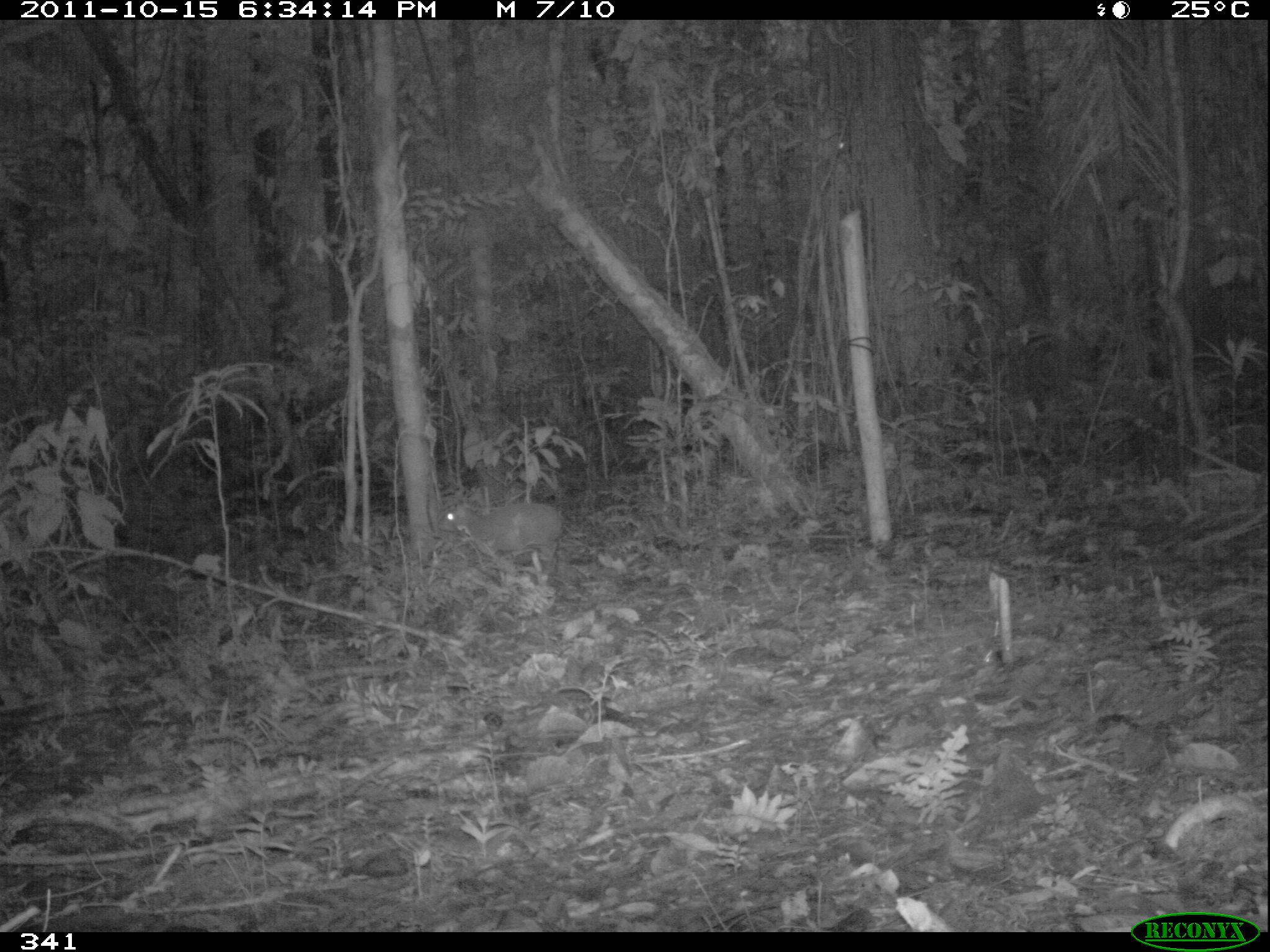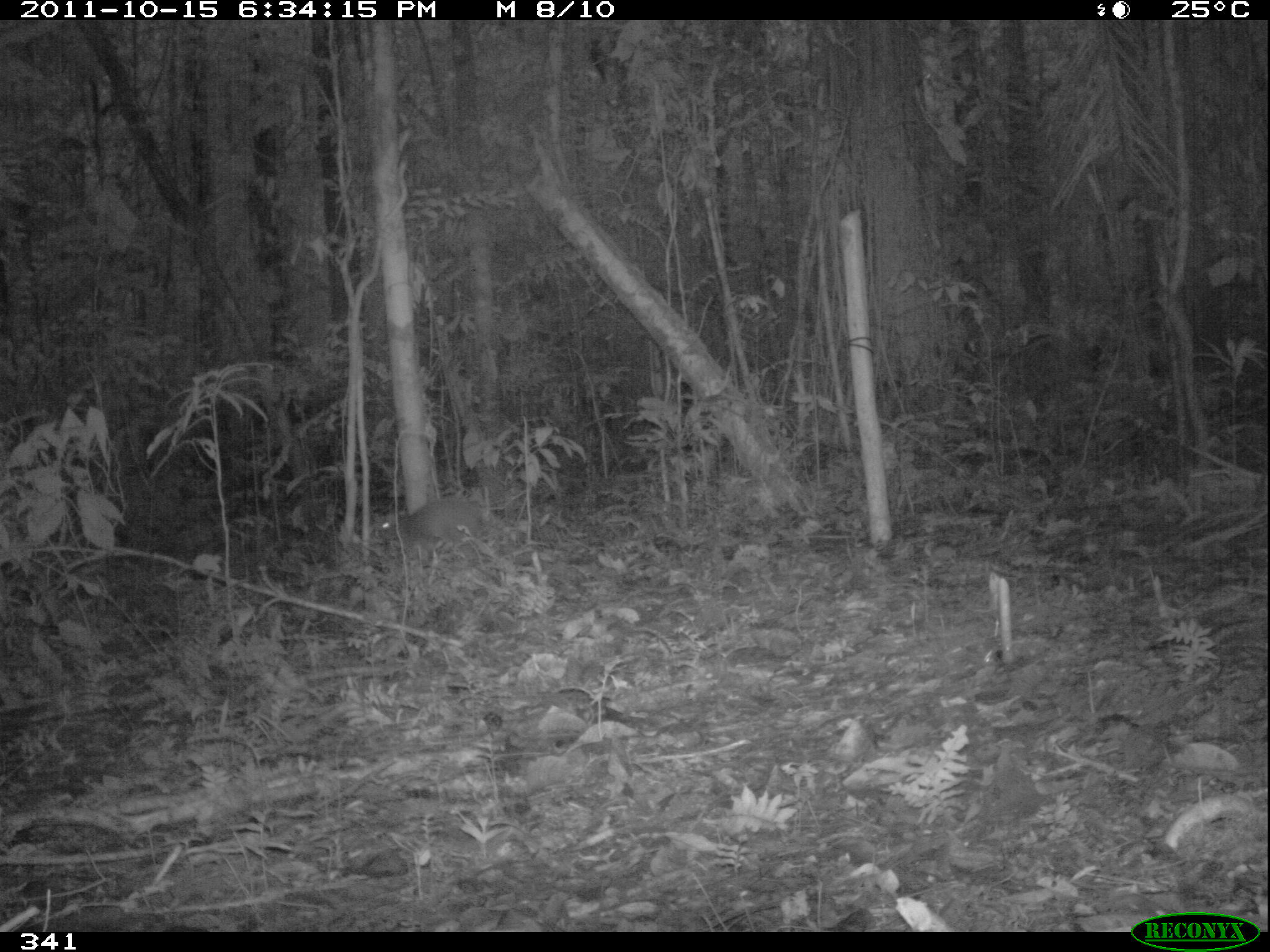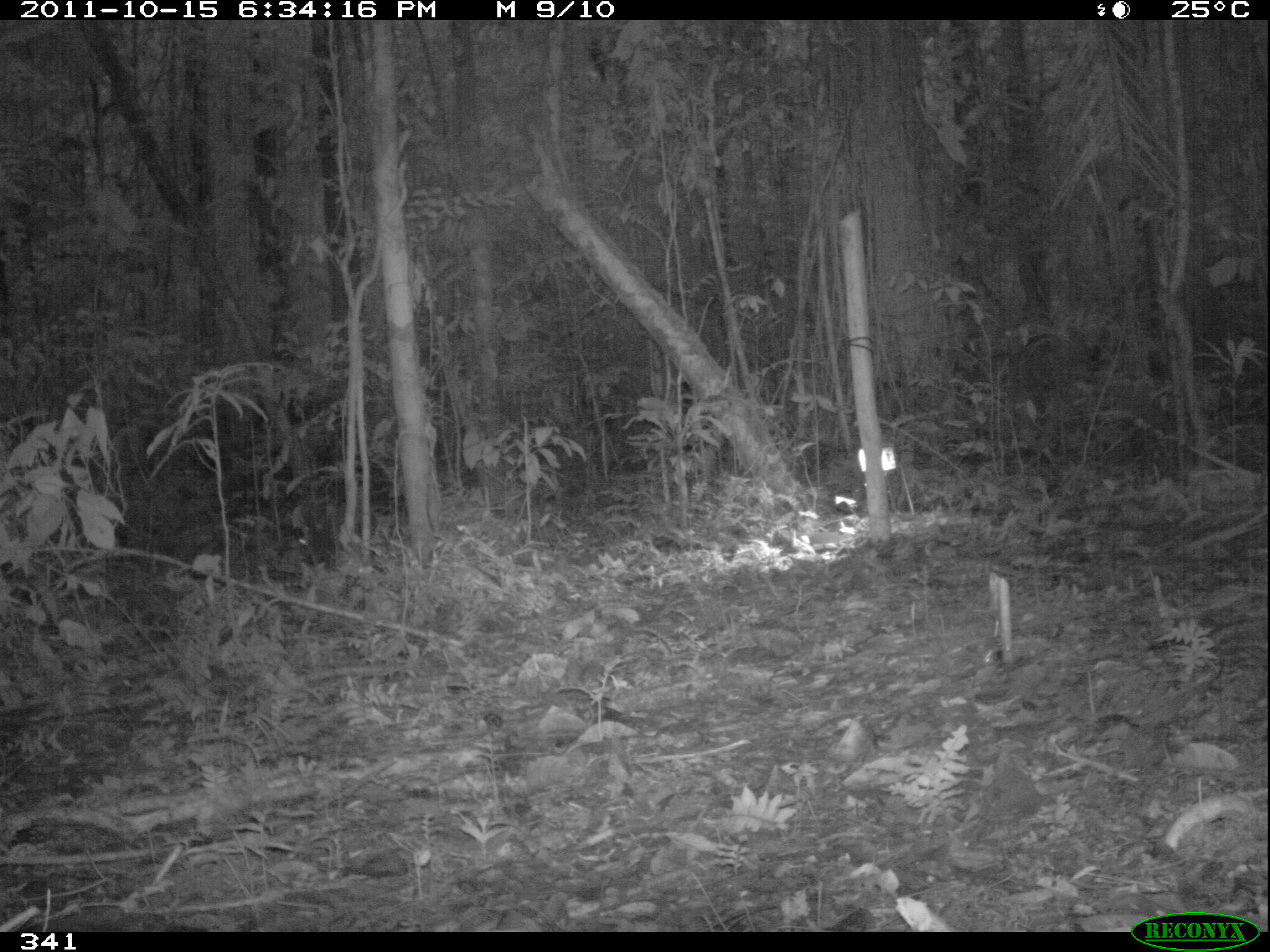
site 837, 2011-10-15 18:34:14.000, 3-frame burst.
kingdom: Animalia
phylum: Chordata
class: Mammalia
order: Rodentia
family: Dasyproctidae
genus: Dasyprocta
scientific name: Dasyprocta punctata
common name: central american agouti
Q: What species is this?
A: Dasyprocta punctata (central american agouti).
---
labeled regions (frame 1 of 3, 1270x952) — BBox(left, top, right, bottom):
dasyprocta punctata: BBox(436, 501, 565, 589)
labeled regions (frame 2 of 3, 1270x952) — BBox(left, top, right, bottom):
dasyprocta punctata: BBox(376, 499, 486, 567)